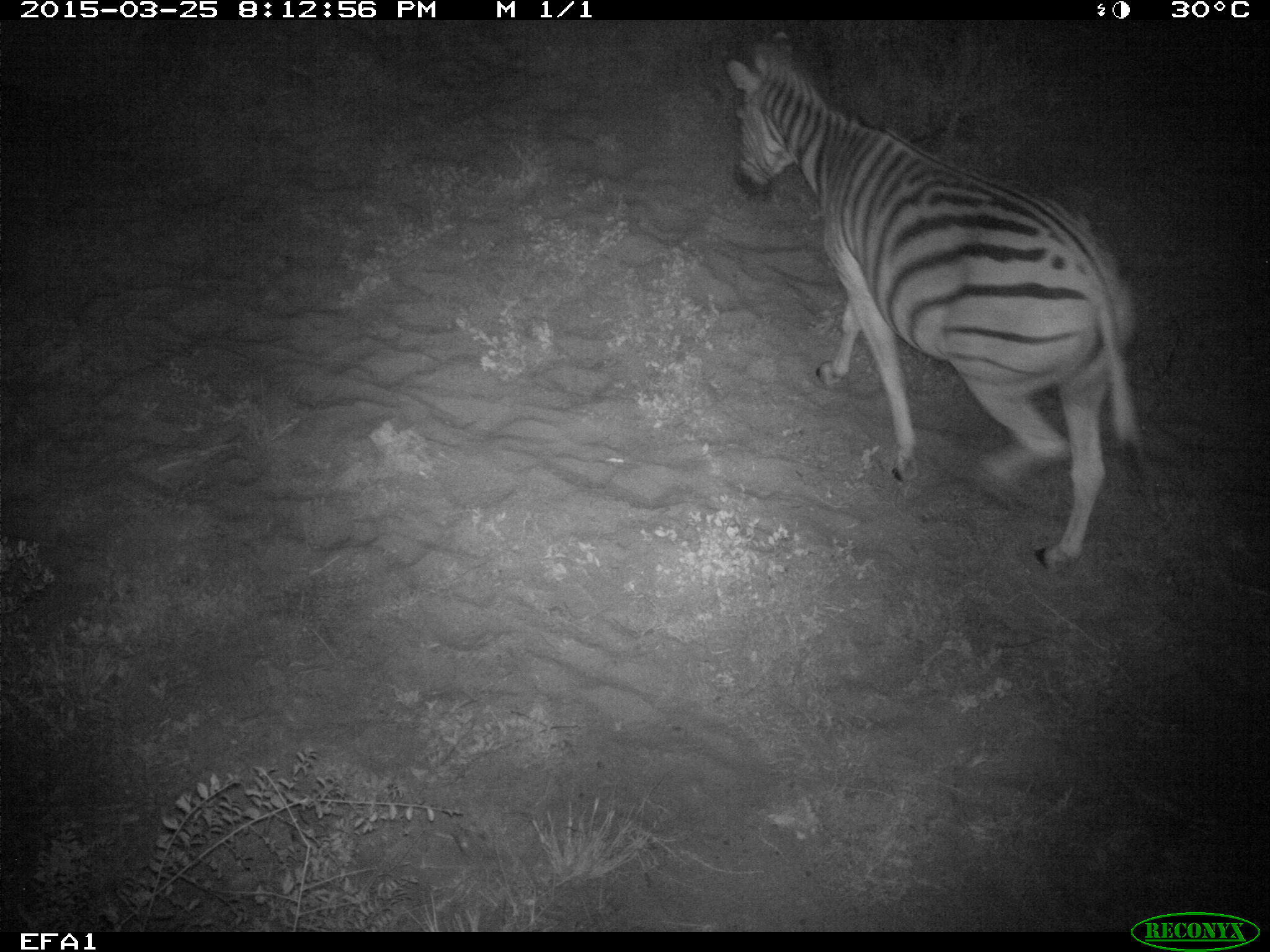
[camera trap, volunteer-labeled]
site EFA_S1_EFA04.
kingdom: Animalia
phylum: Chordata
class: Mammalia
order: Perissodactyla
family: Equidae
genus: Equus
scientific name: Equus quagga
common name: plains zebra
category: zebraplains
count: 1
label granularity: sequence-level